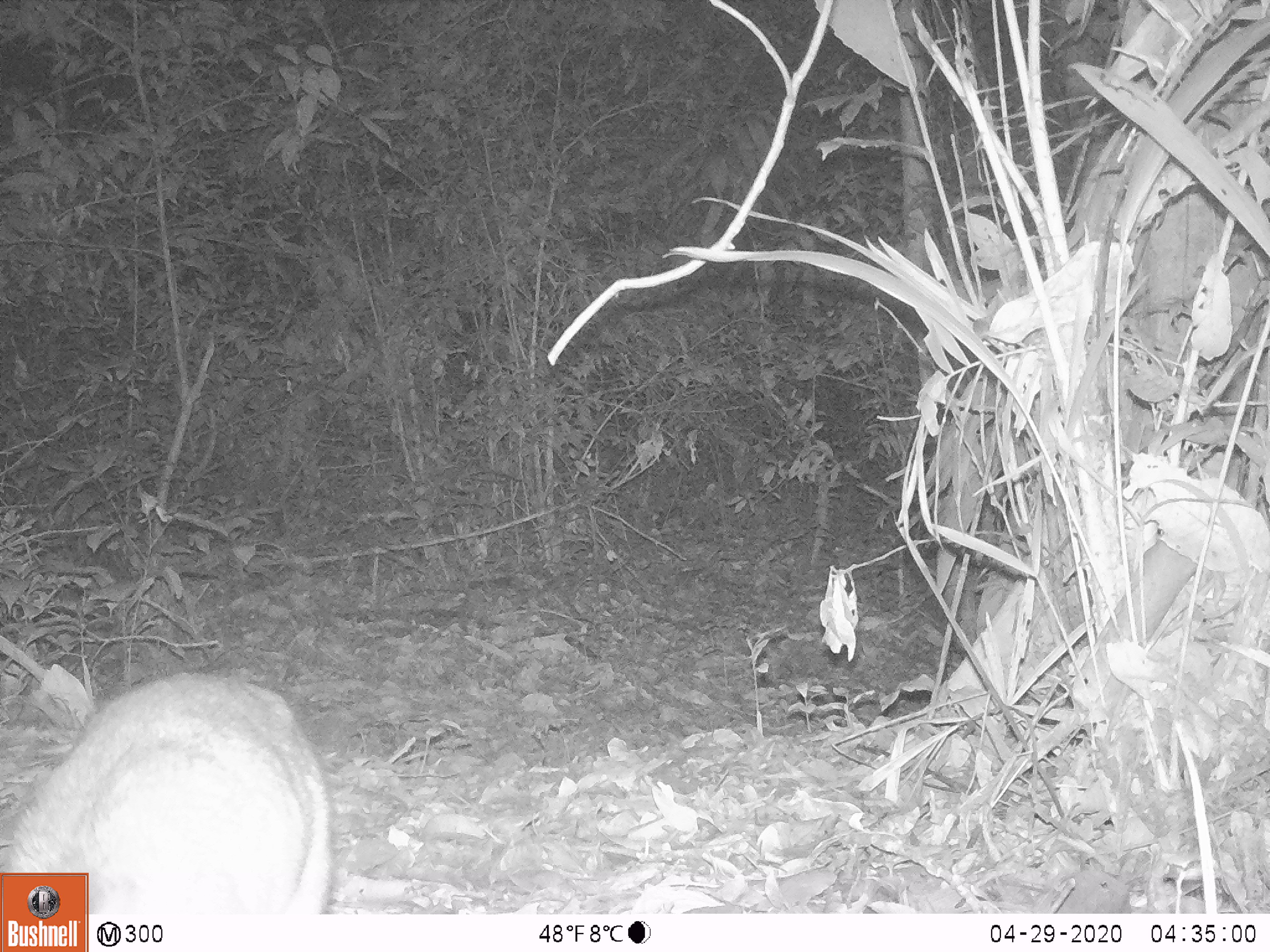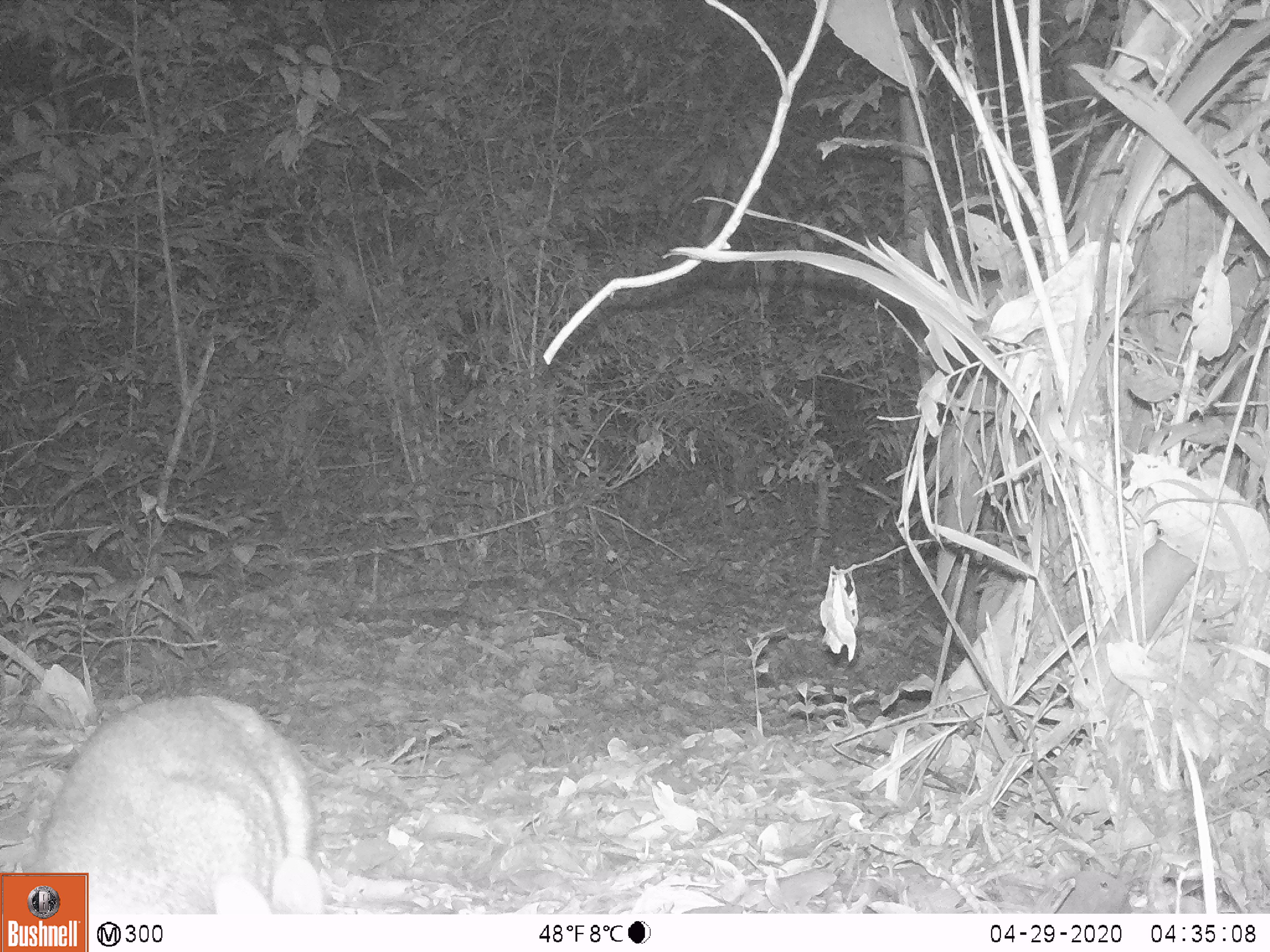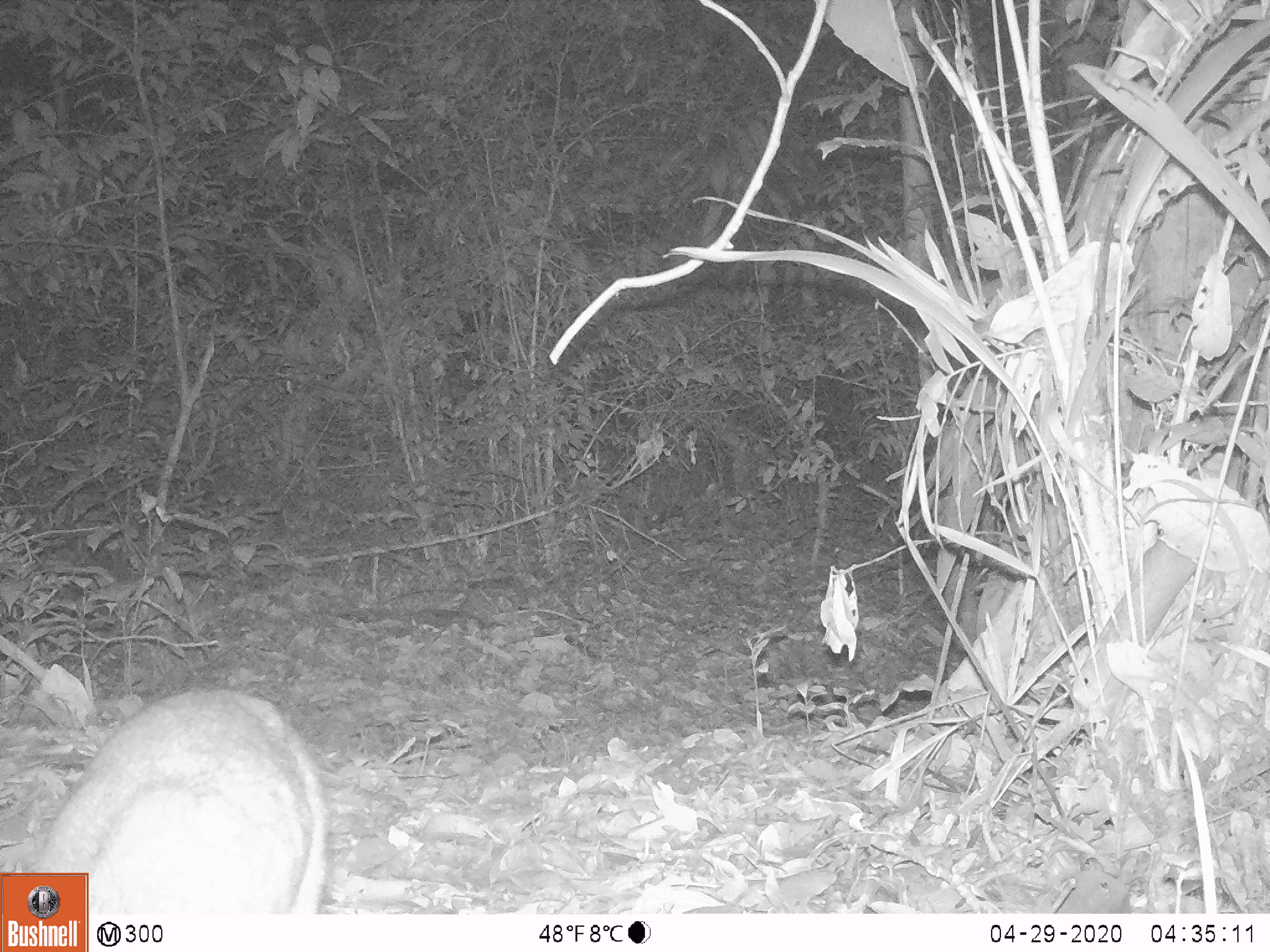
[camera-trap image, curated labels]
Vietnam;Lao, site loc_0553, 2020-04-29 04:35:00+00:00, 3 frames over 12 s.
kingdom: Animalia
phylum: Chordata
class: Mammalia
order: Artiodactyla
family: Tragulidae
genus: Moschiola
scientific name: Moschiola meminna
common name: chevrotain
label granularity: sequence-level